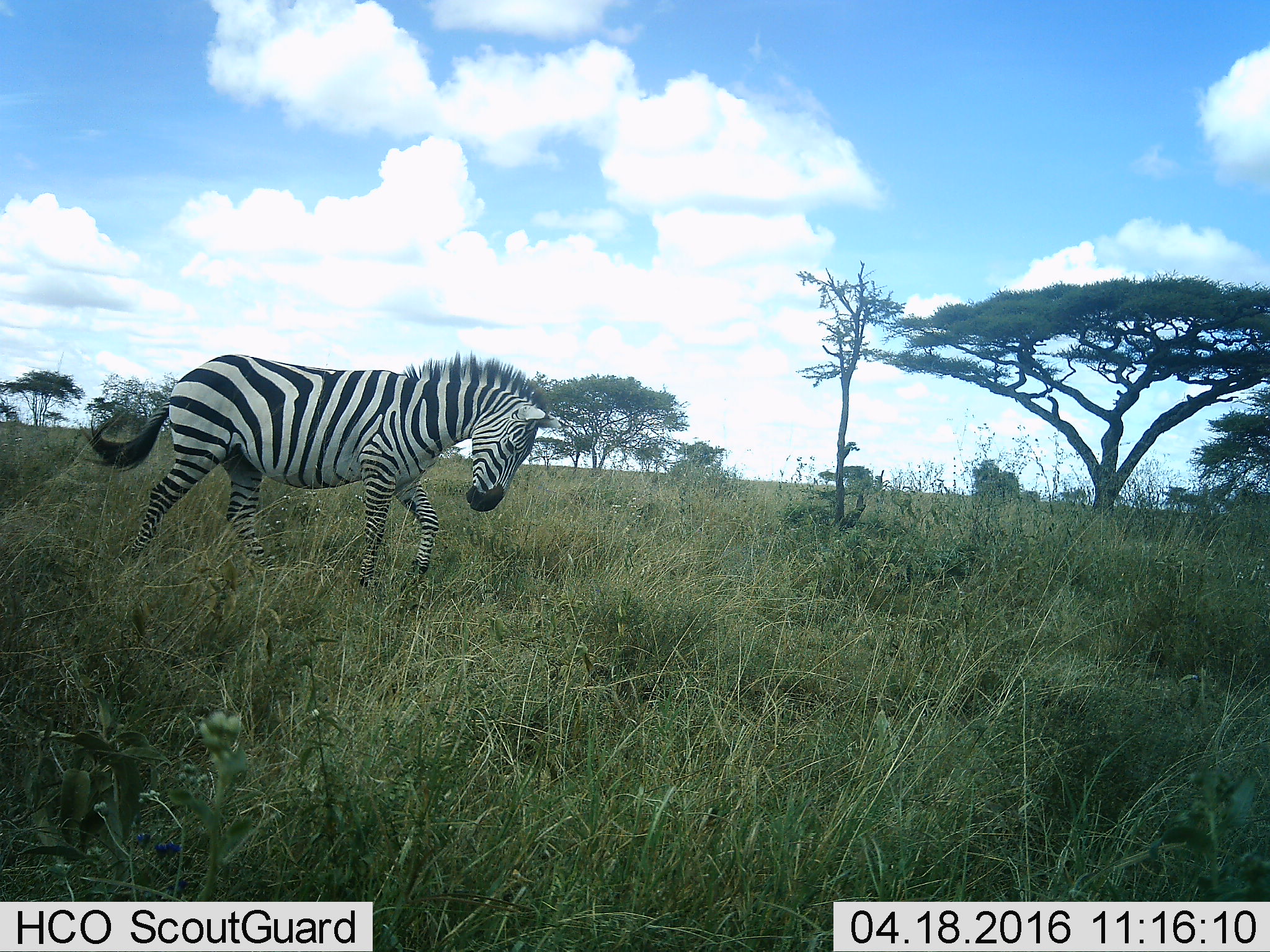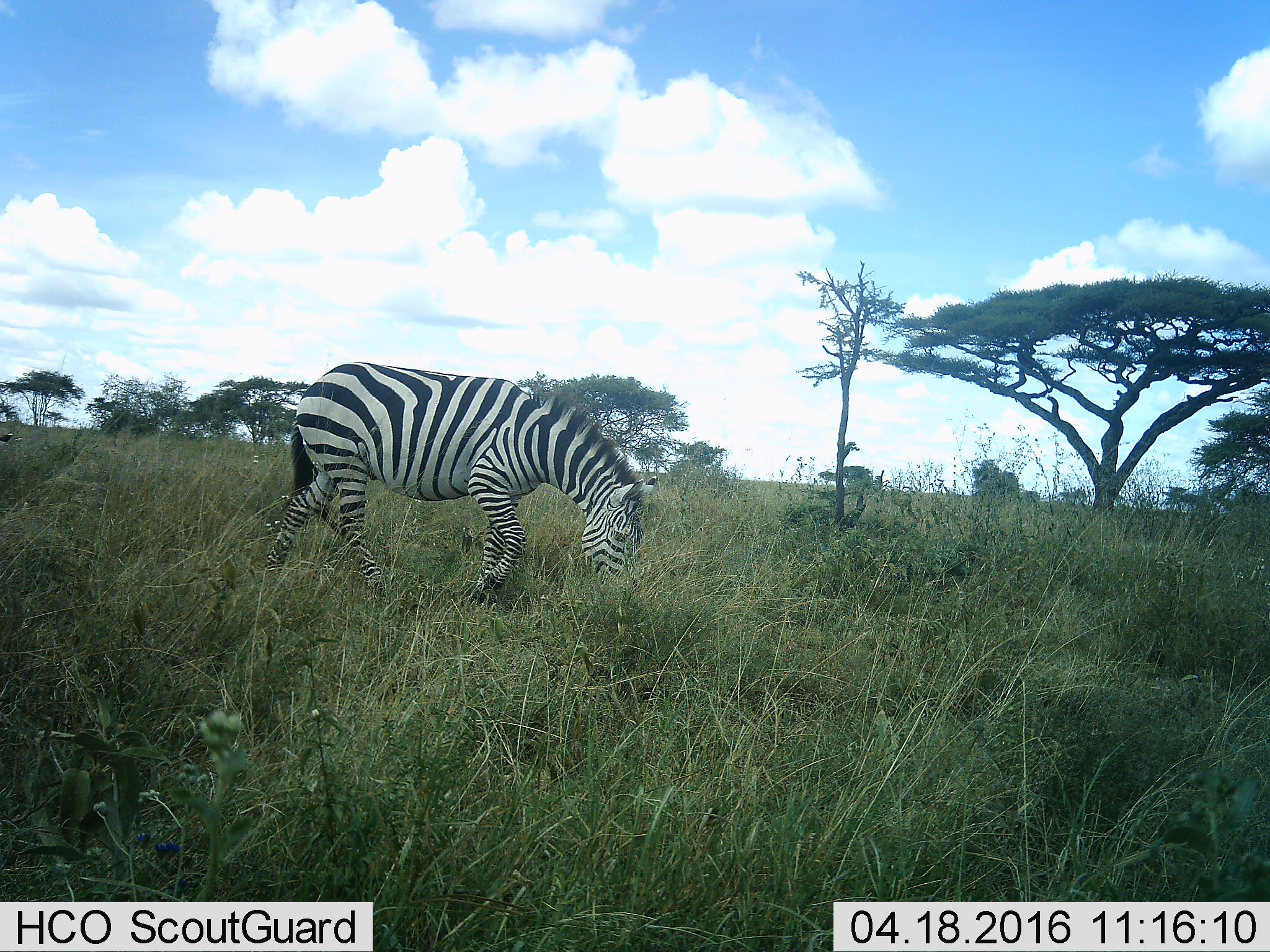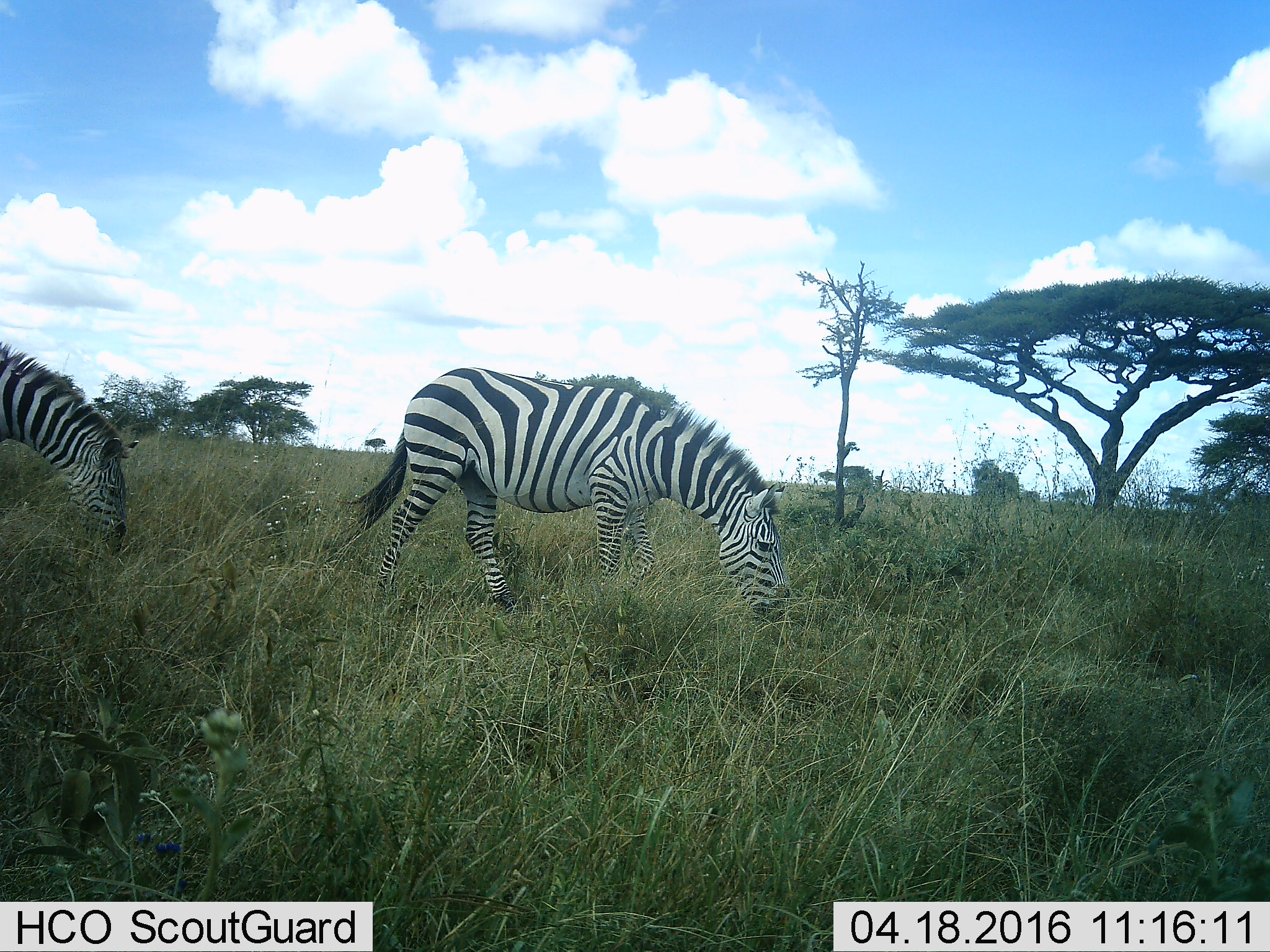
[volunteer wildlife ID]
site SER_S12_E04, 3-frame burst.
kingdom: Animalia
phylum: Chordata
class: Mammalia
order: Perissodactyla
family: Equidae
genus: Equus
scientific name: Equus quagga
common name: plains zebra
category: zebraplains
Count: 1.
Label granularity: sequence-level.